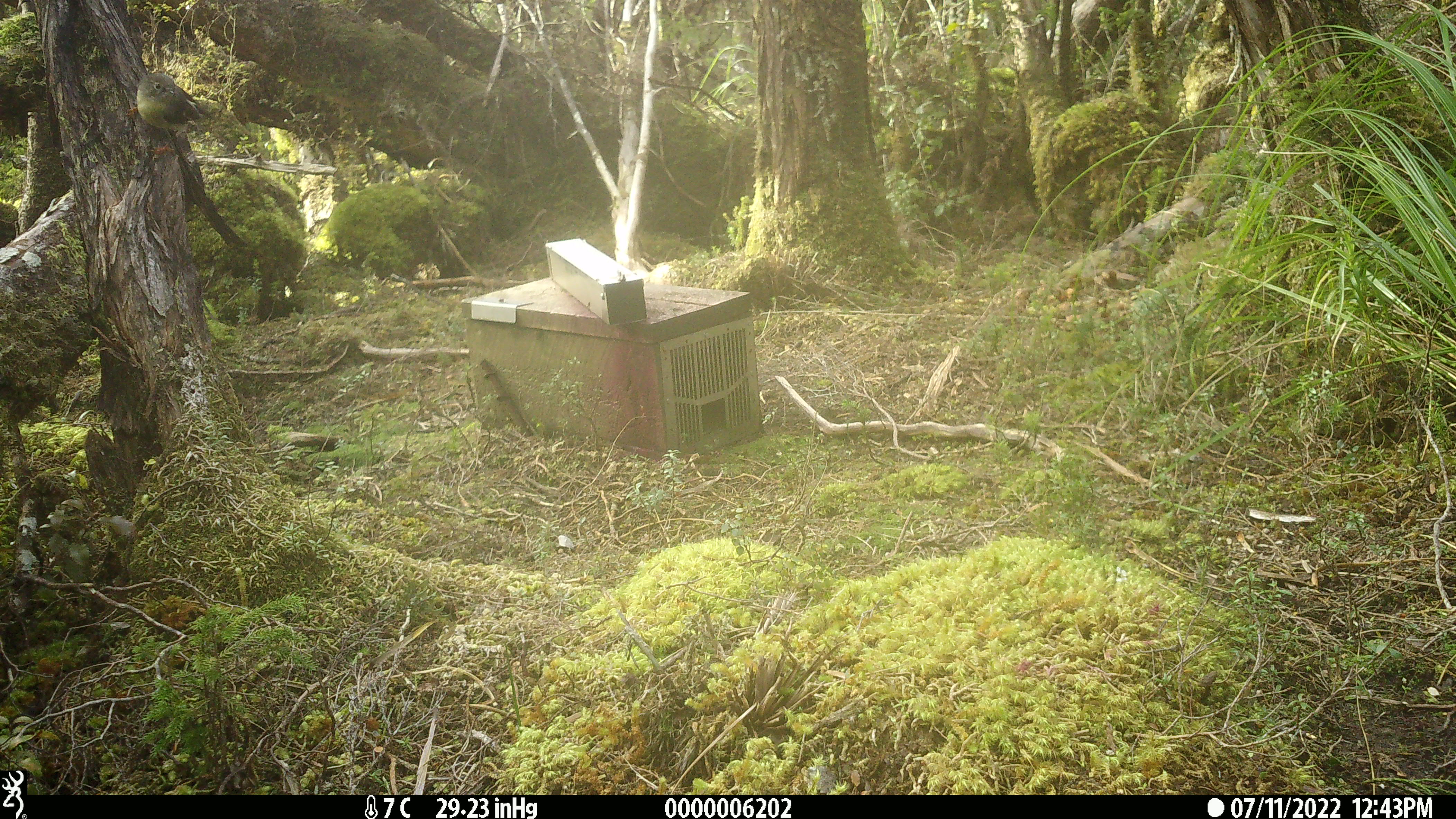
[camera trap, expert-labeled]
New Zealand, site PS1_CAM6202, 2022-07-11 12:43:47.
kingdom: Animalia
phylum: Chordata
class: Aves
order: Passeriformes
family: Petroicidae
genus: Petroica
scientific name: Petroica macrocephala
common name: tomtit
Tomtit (Petroica macrocephala).